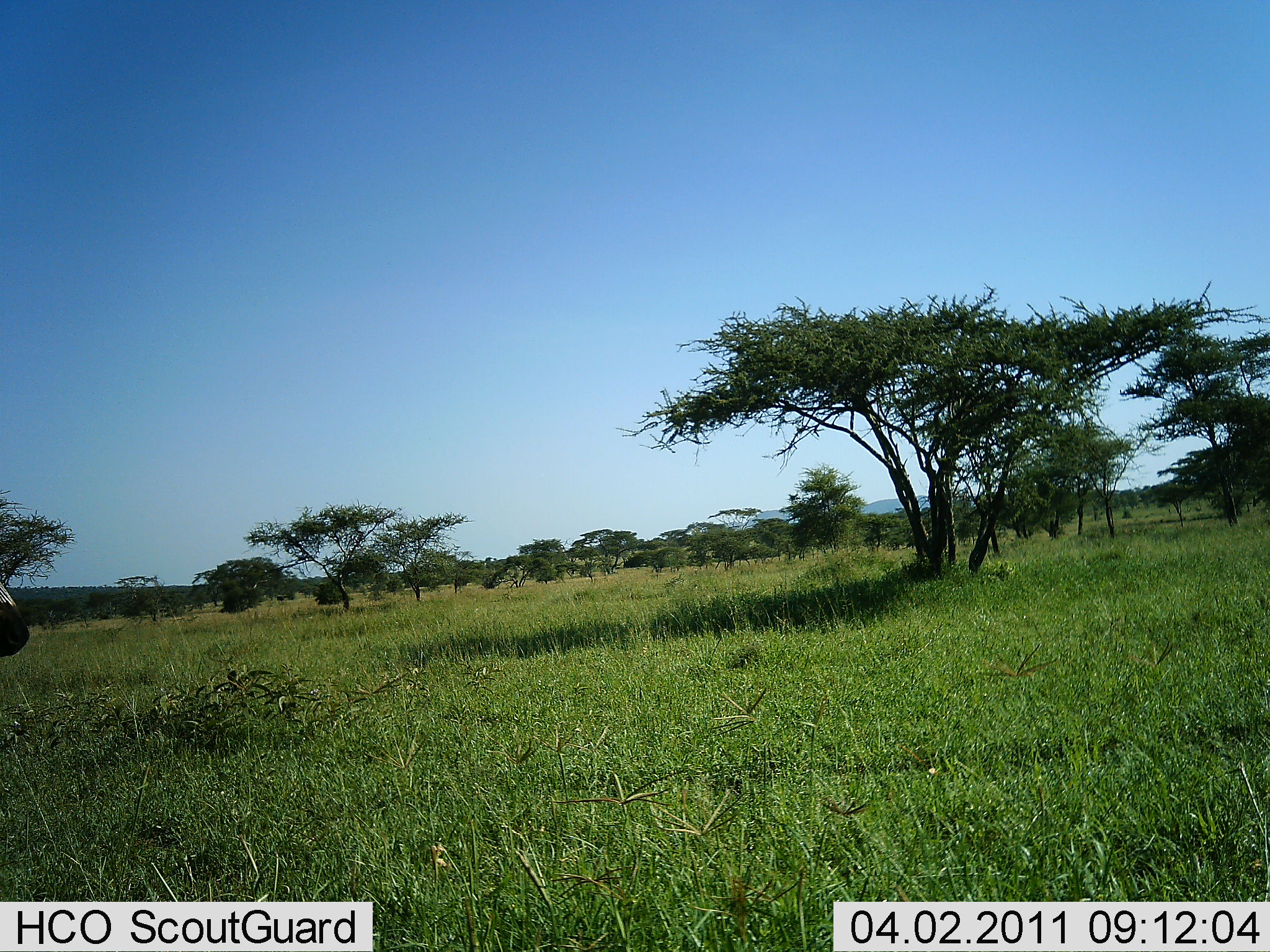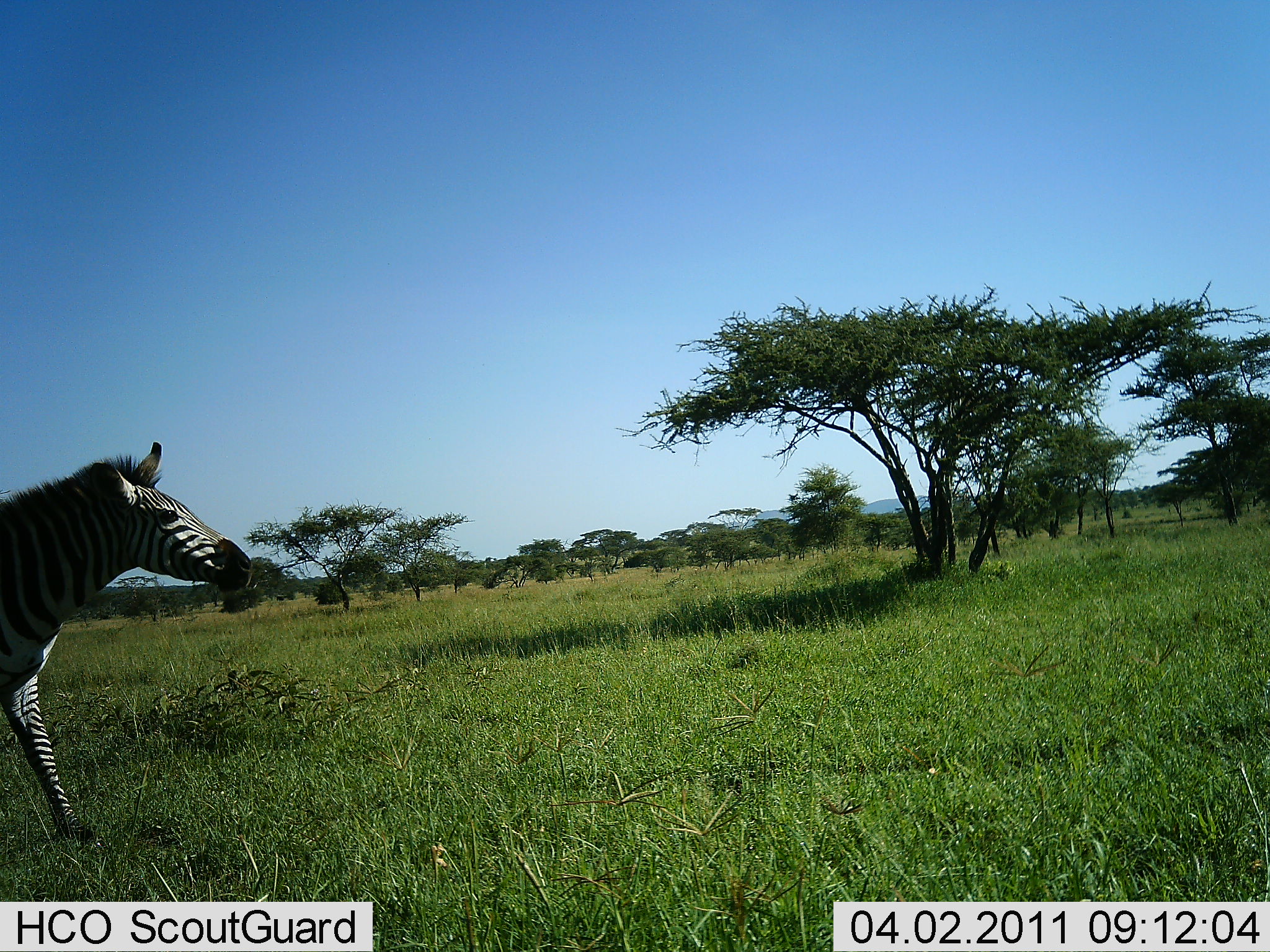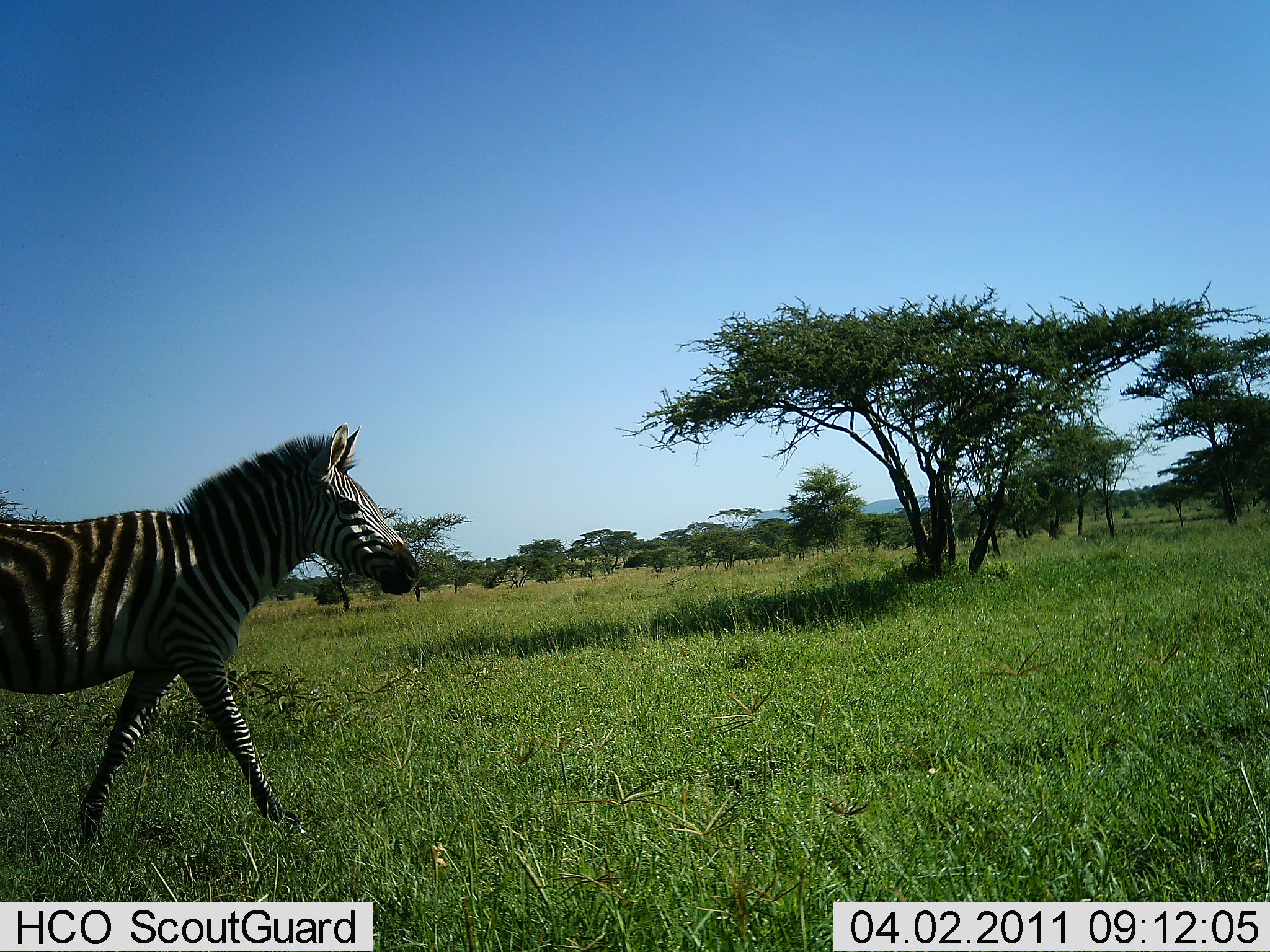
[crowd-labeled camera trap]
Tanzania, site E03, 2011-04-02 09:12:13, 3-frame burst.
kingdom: Animalia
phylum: Chordata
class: Mammalia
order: Perissodactyla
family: Equidae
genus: Equus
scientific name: Equus quagga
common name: plains zebra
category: zebra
Zebra (plains zebra) (Equus quagga), count 1. Behavior (volunteer vote fractions): standing 10%, resting 0%, moving 90%, interacting 0%. Young present (vote fraction): 0%. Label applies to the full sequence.